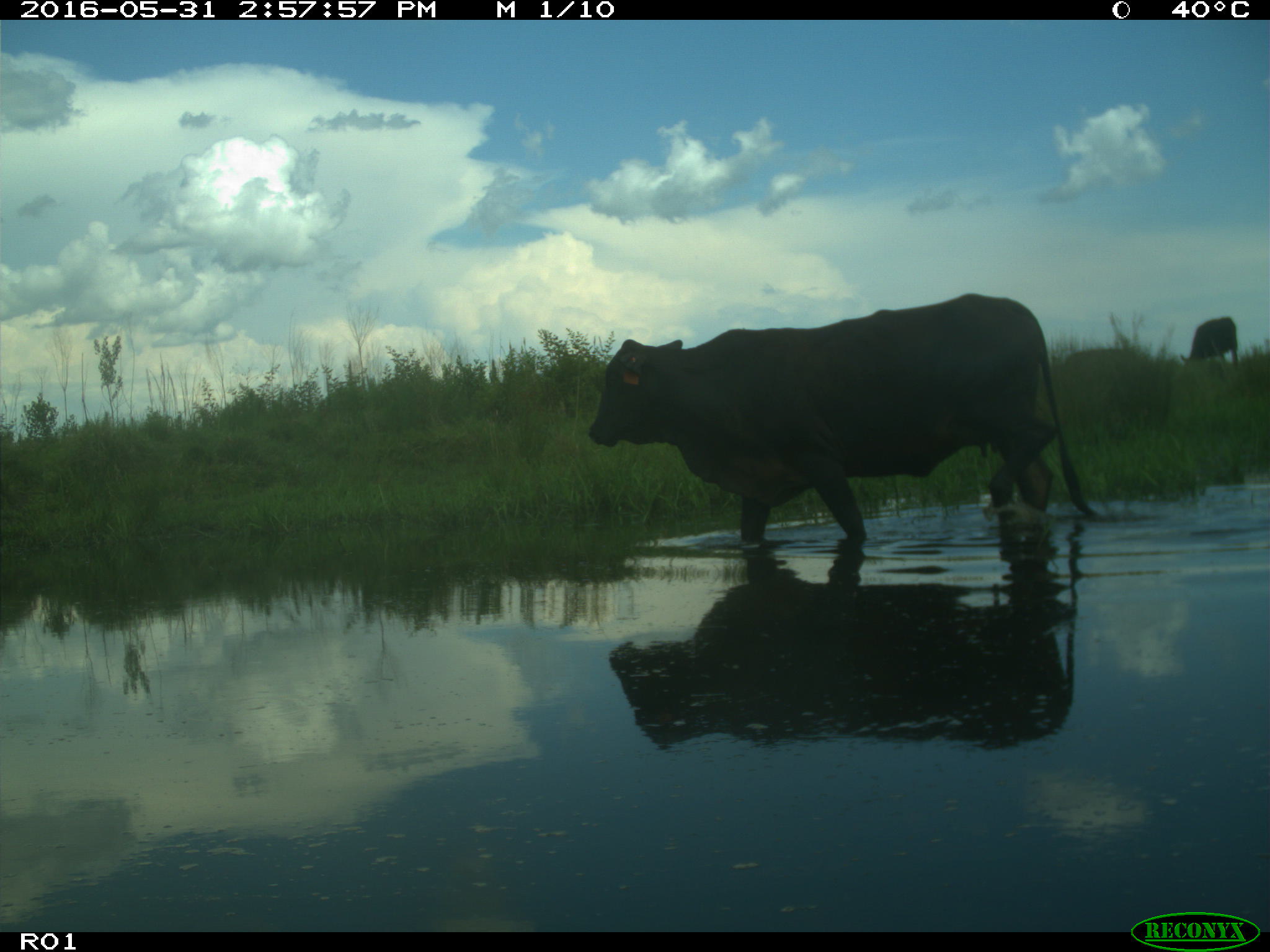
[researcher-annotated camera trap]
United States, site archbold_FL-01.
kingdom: Animalia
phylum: Chordata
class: Mammalia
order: Artiodactyla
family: Bovidae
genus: Bos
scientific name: Bos taurus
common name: domestic cow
Bos taurus (domestic cow).